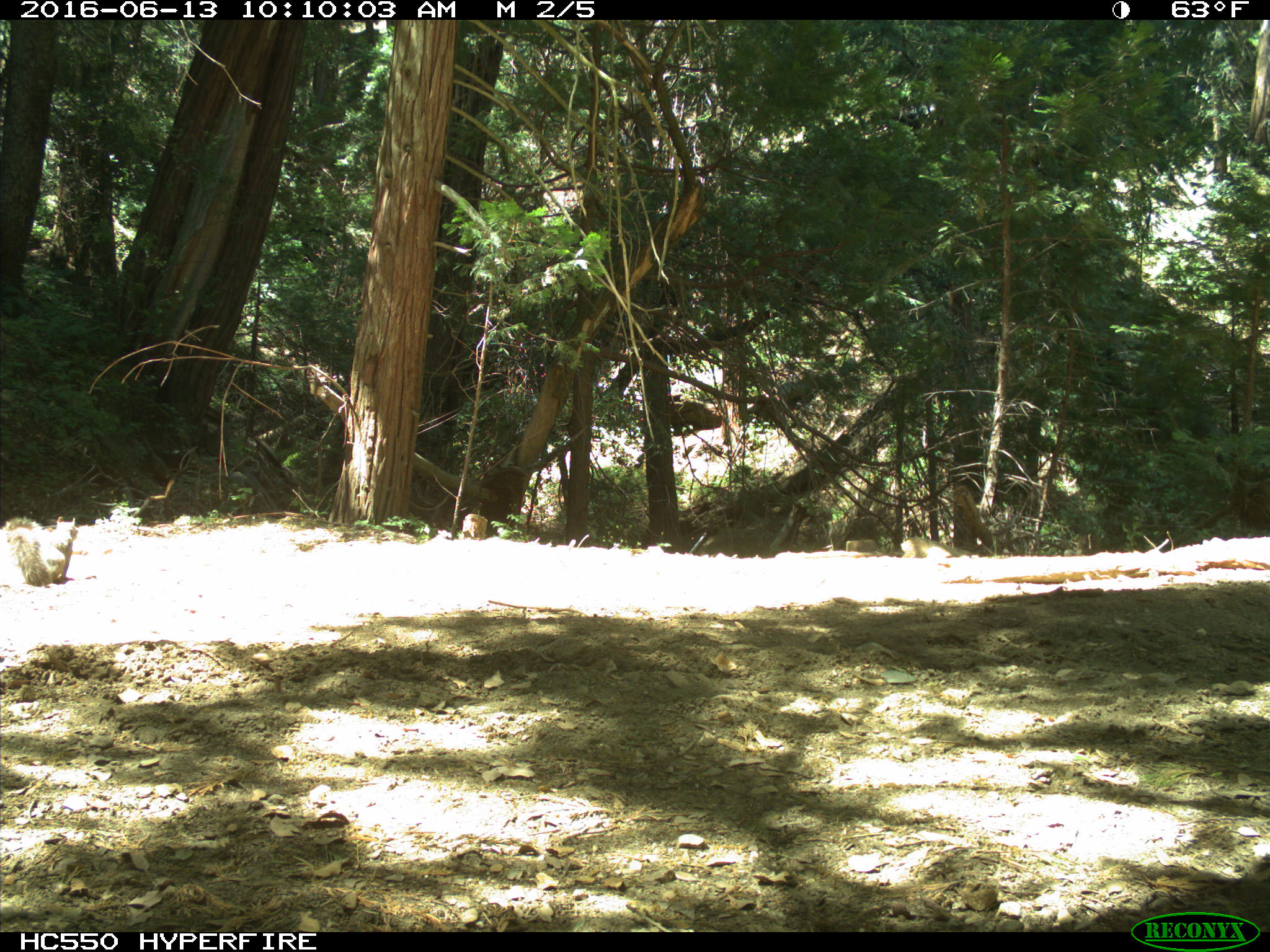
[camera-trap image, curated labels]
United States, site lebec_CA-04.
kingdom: Animalia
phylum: Chordata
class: Mammalia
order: Rodentia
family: Sciuridae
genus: Otospermophilus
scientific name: Otospermophilus beecheyi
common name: california ground squirrel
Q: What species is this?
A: Otospermophilus beecheyi (california ground squirrel).